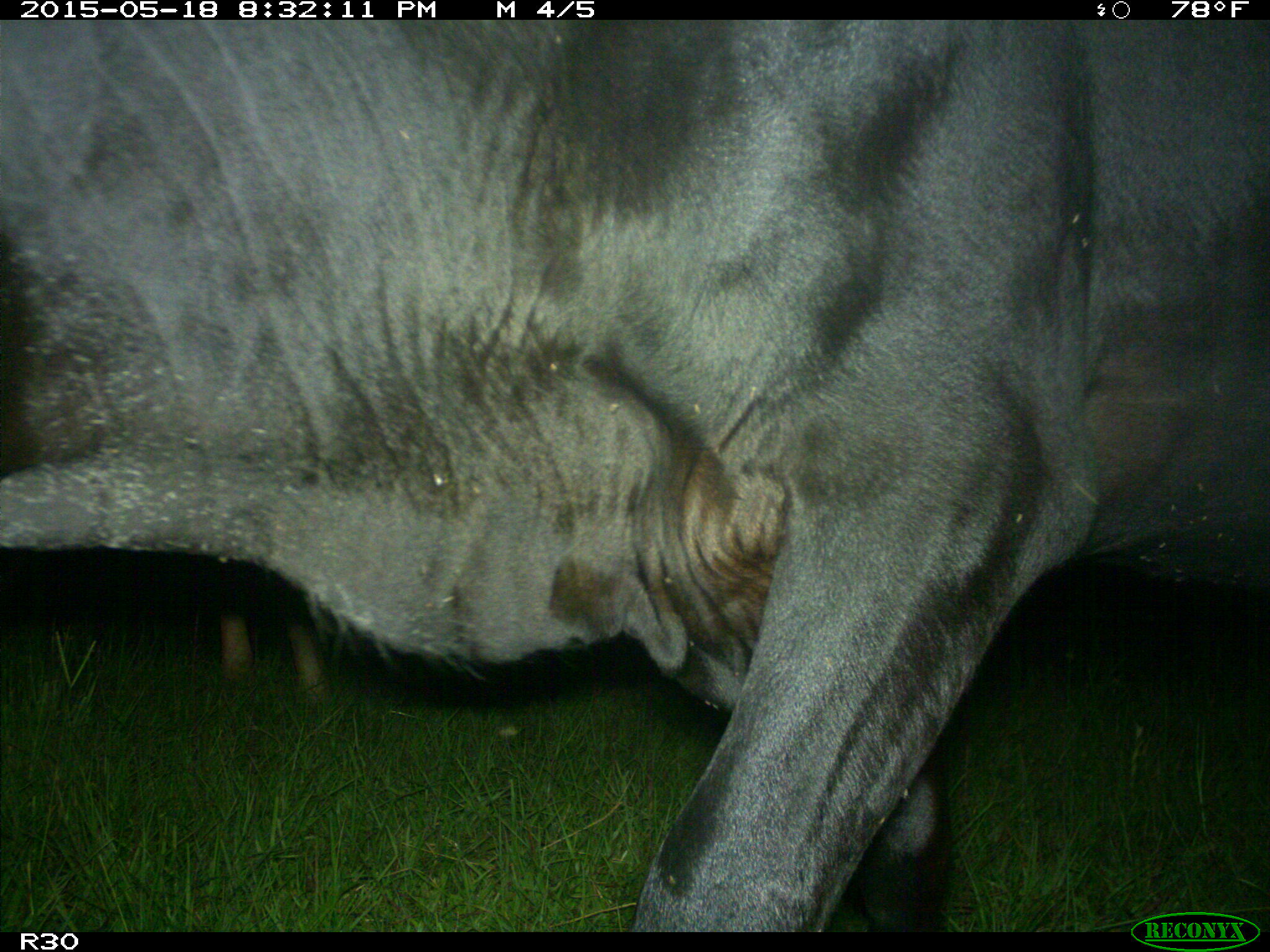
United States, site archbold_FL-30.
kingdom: Animalia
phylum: Chordata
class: Mammalia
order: Artiodactyla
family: Bovidae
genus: Bos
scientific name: Bos taurus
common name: domestic cow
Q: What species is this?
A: Bos taurus (domestic cow).